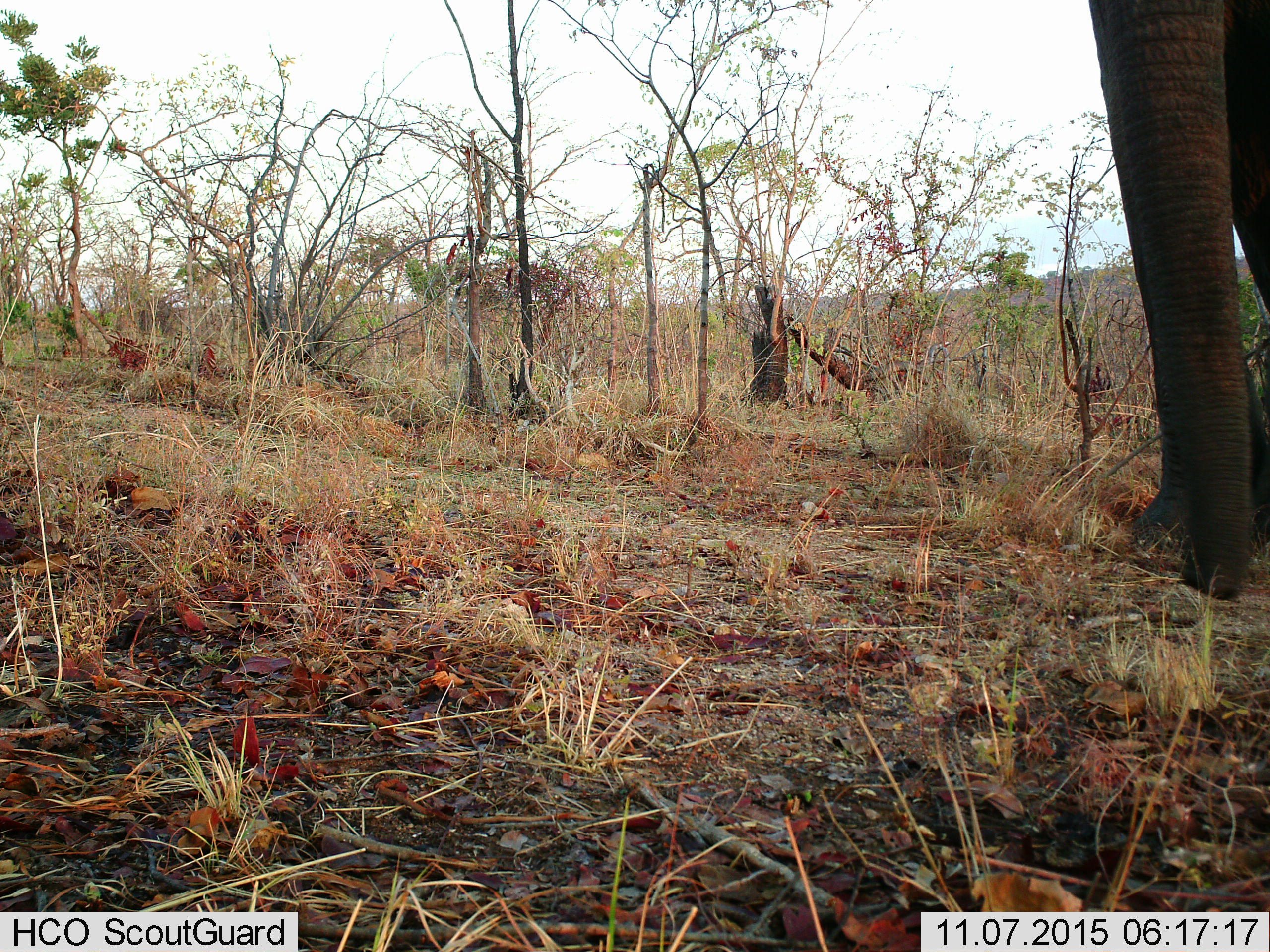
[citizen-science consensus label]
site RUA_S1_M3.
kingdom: Animalia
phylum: Chordata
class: Mammalia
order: Proboscidea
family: Elephantidae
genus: Loxodonta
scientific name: Loxodonta africana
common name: african bush elephant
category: elephant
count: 1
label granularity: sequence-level